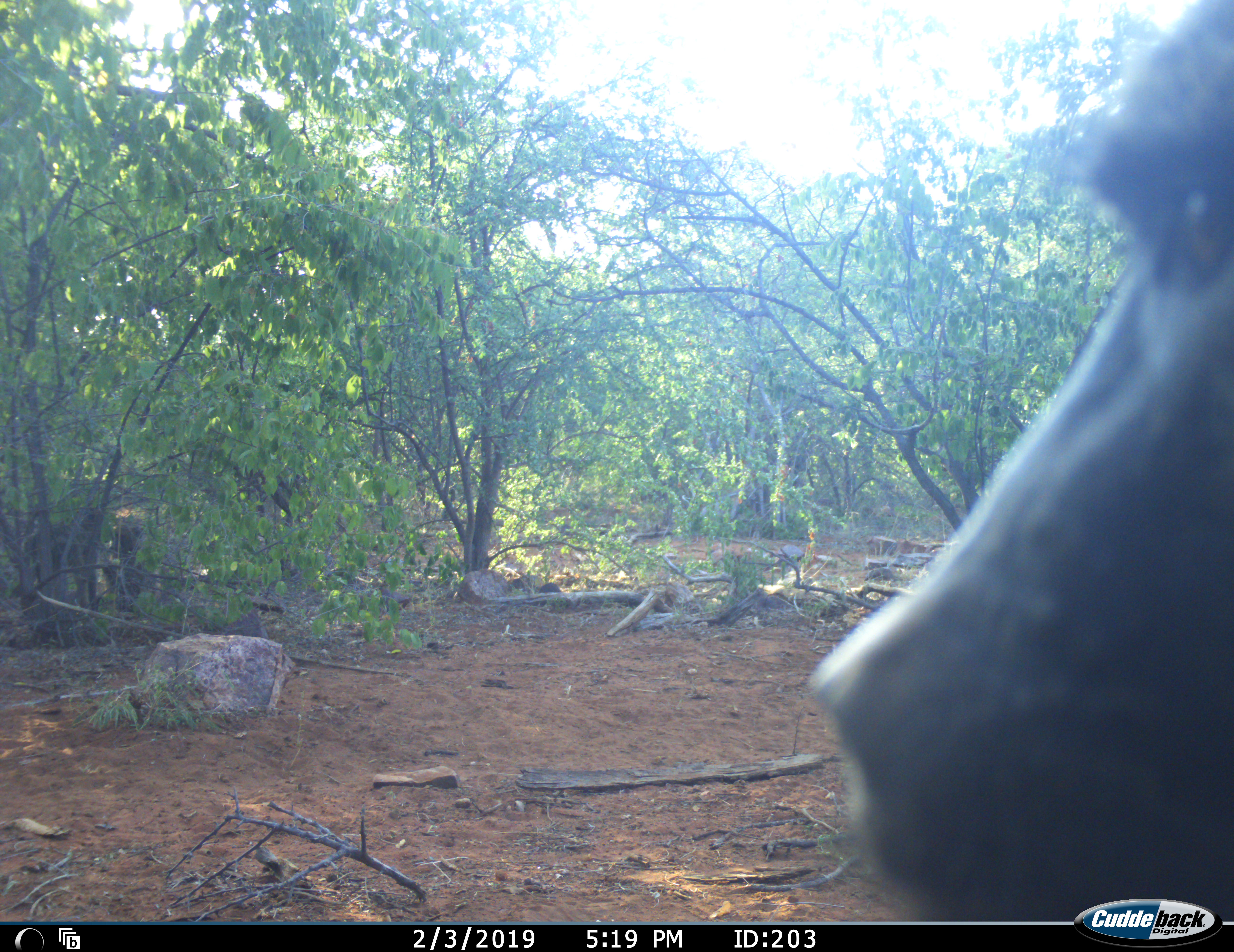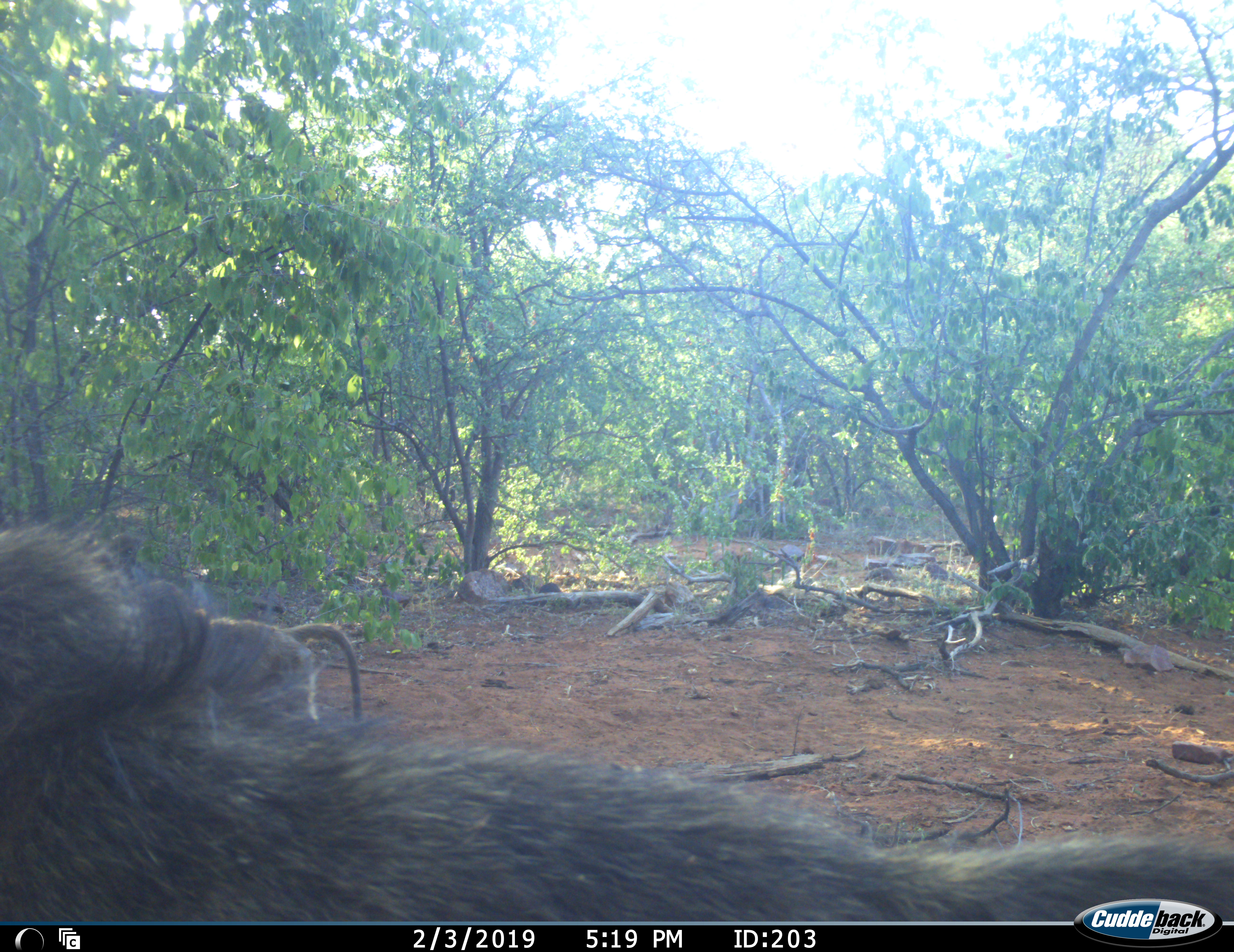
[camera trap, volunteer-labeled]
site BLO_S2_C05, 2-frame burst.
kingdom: Animalia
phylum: Chordata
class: Mammalia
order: Primates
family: Cercopithecidae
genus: Papio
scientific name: Papio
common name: baboon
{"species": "baboon (Papio)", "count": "2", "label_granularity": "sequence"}